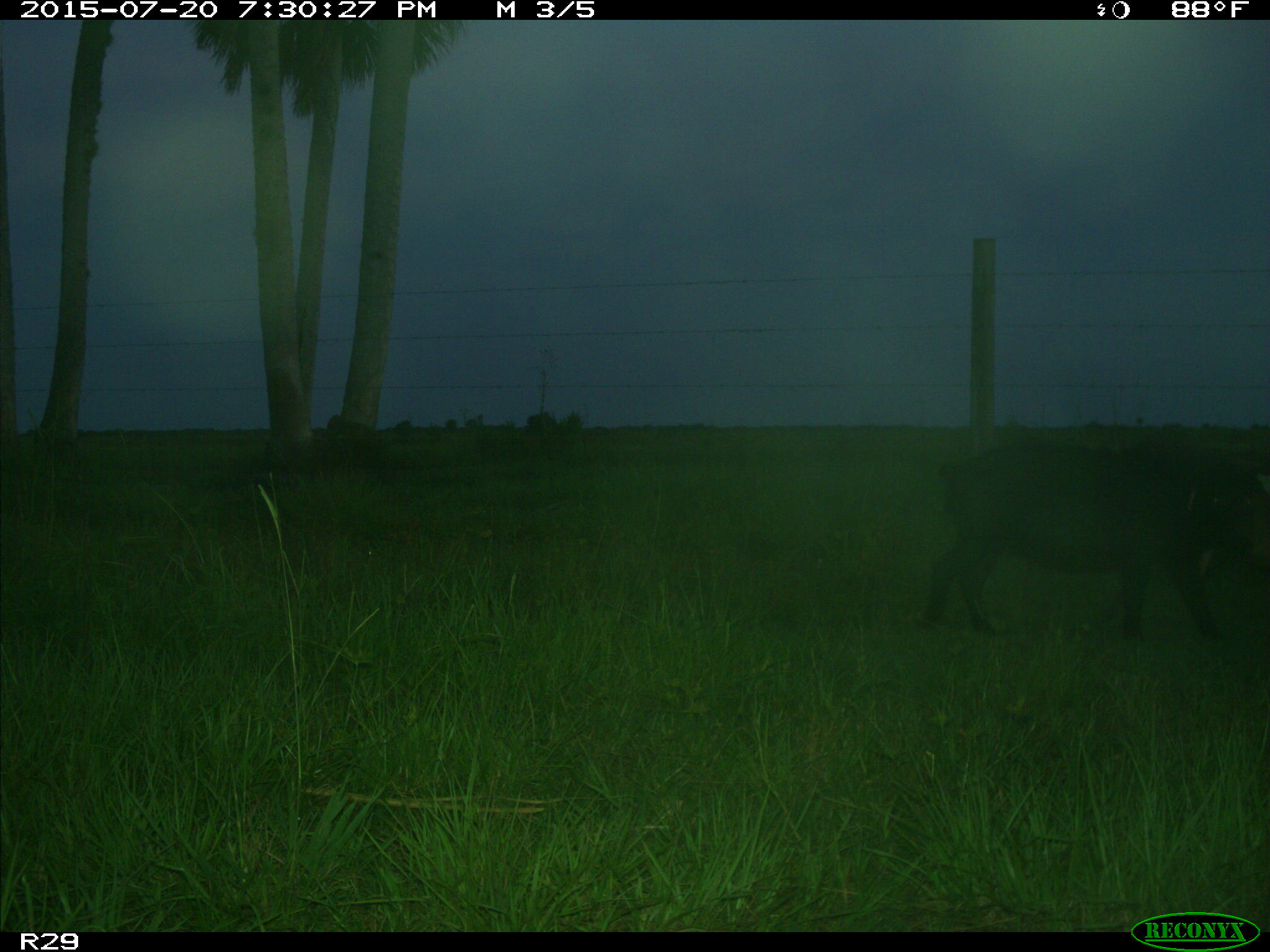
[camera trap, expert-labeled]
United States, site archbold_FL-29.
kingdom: Animalia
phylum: Chordata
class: Mammalia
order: Artiodactyla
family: Suidae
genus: Sus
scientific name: Sus scrofa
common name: wild boar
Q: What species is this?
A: Sus scrofa (wild boar).